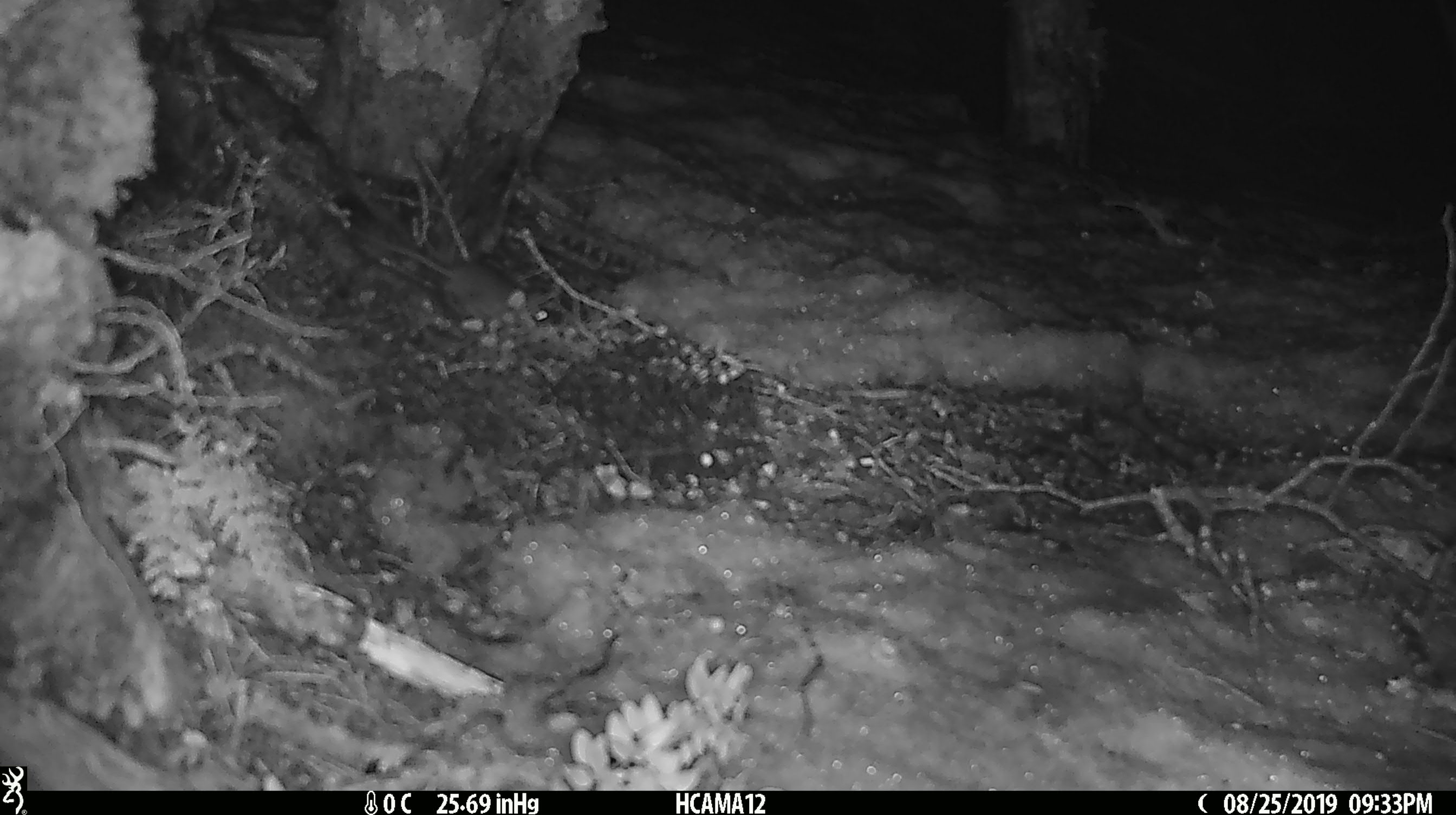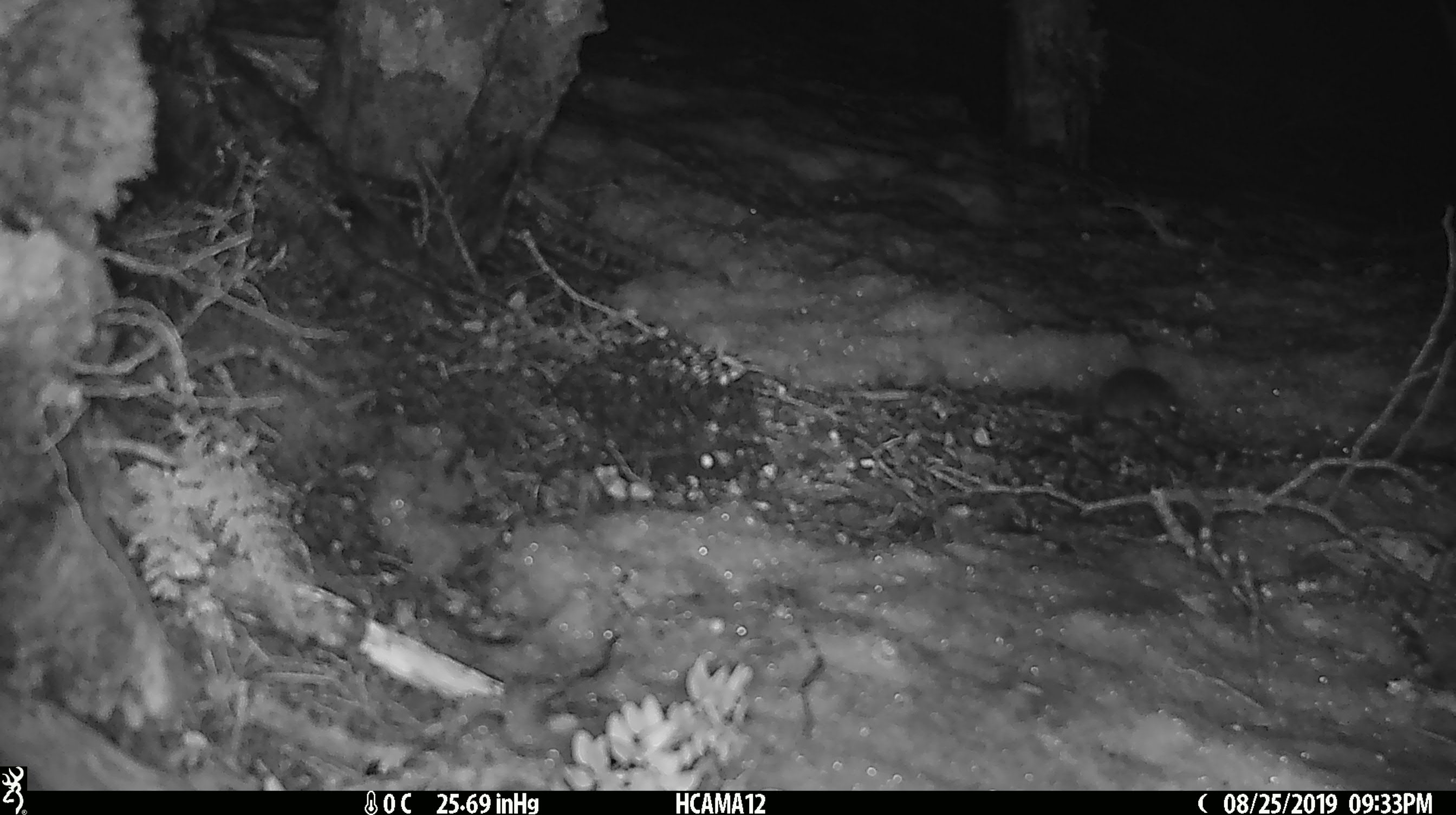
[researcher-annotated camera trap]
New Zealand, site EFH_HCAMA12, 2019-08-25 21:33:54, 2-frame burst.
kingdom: Animalia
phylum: Chordata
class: Mammalia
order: Rodentia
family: Muridae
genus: Mus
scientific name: Mus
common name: mouse